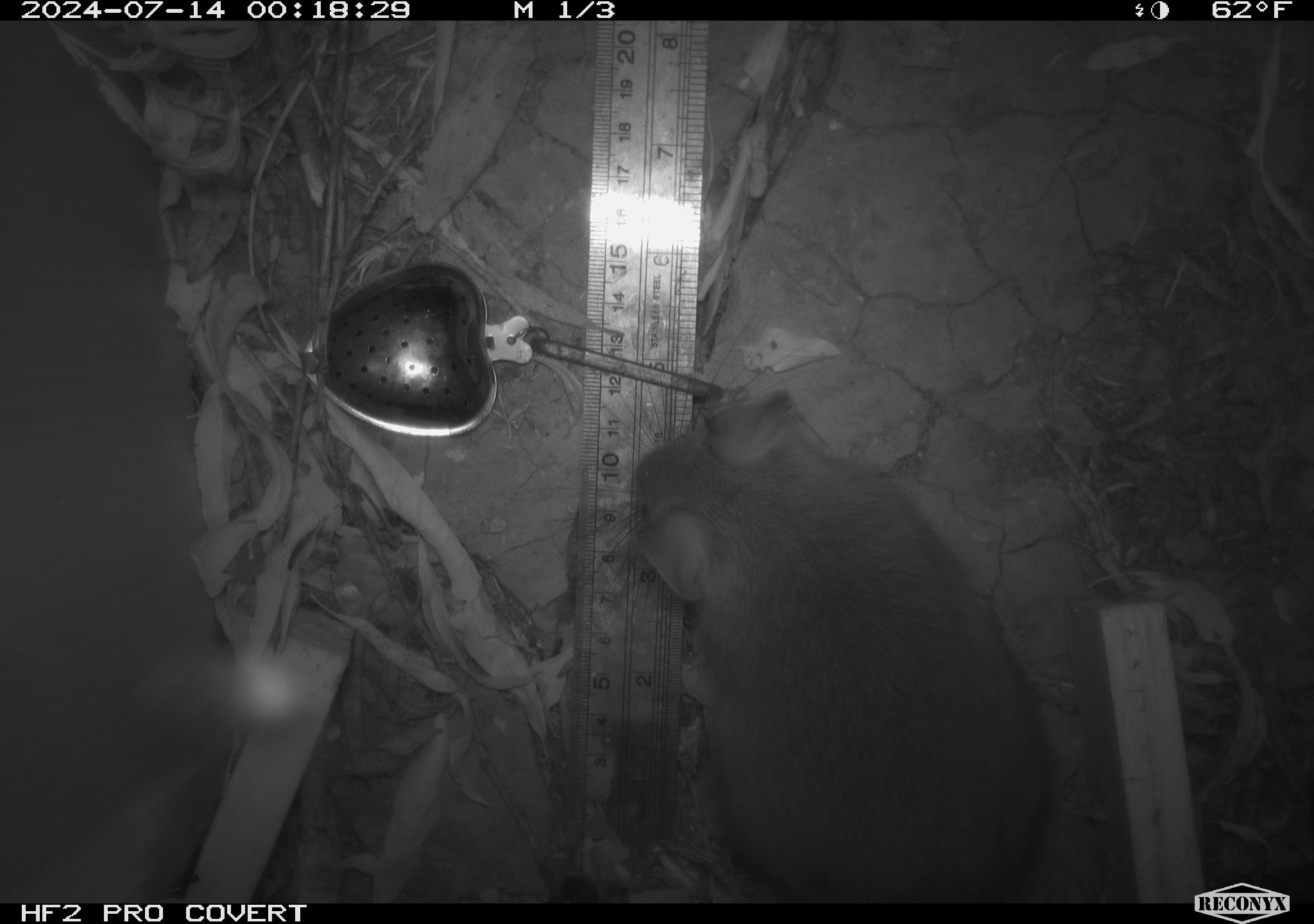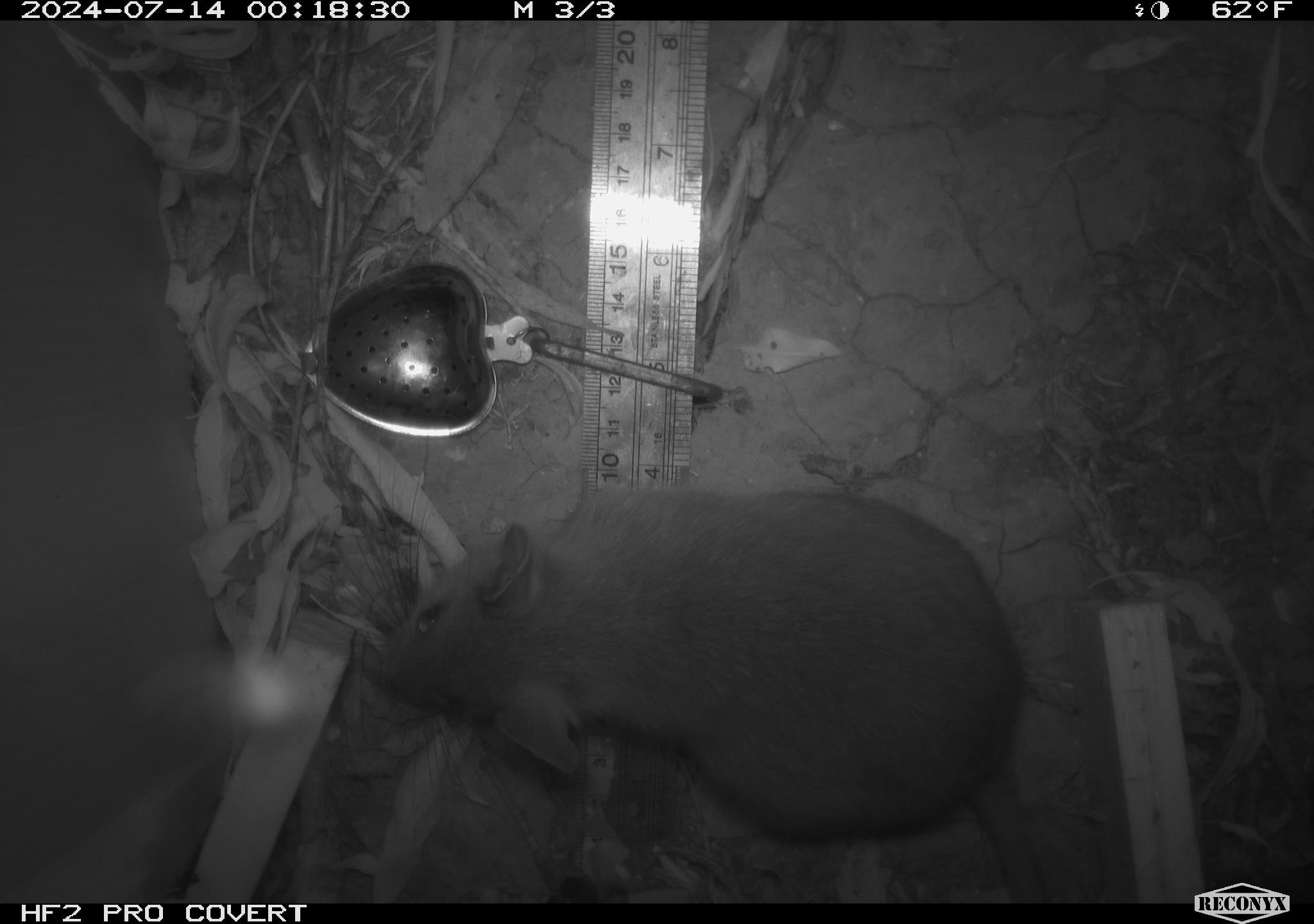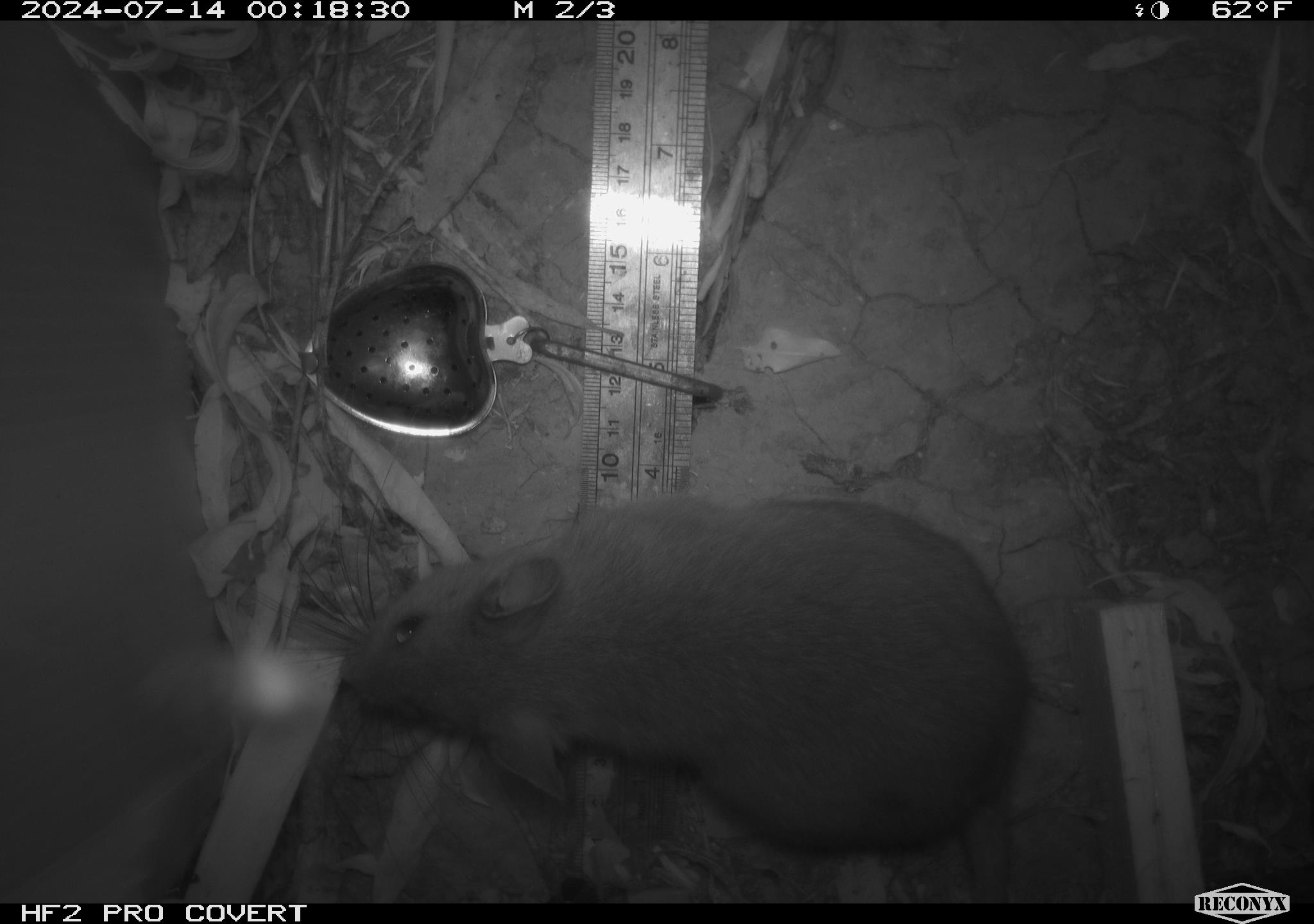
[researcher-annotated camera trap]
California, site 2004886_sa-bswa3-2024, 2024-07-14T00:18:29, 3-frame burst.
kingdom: Animalia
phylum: Chordata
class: Mammalia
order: Rodentia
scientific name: Rodentia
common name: woodrat or rat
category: woodrat or rat species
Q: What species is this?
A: Woodrat or rat species (woodrat or rat) (Rodentia).